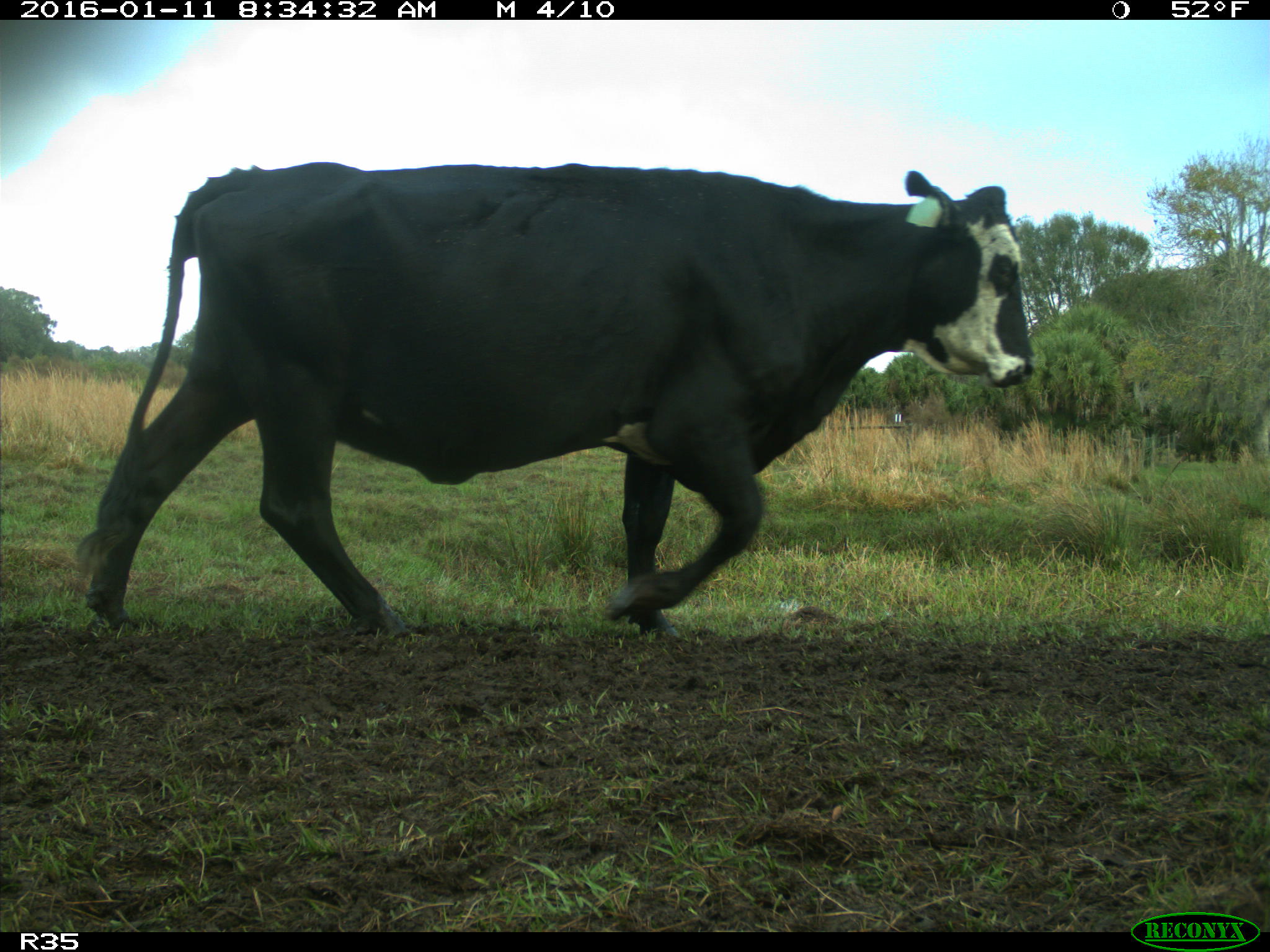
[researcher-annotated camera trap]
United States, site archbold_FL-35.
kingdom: Animalia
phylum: Chordata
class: Mammalia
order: Artiodactyla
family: Bovidae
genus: Bos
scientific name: Bos taurus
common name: domestic cow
Bos taurus (domestic cow).